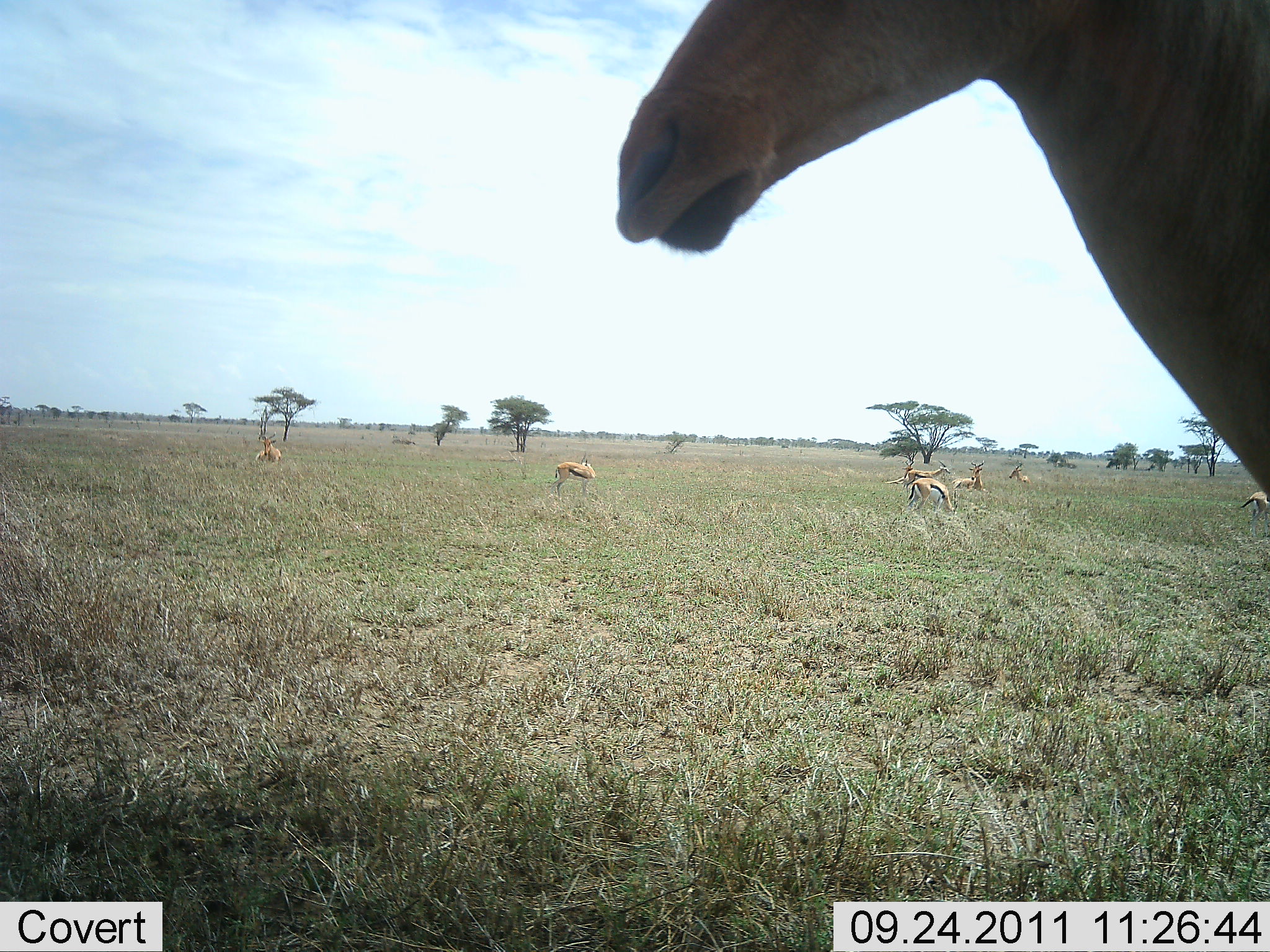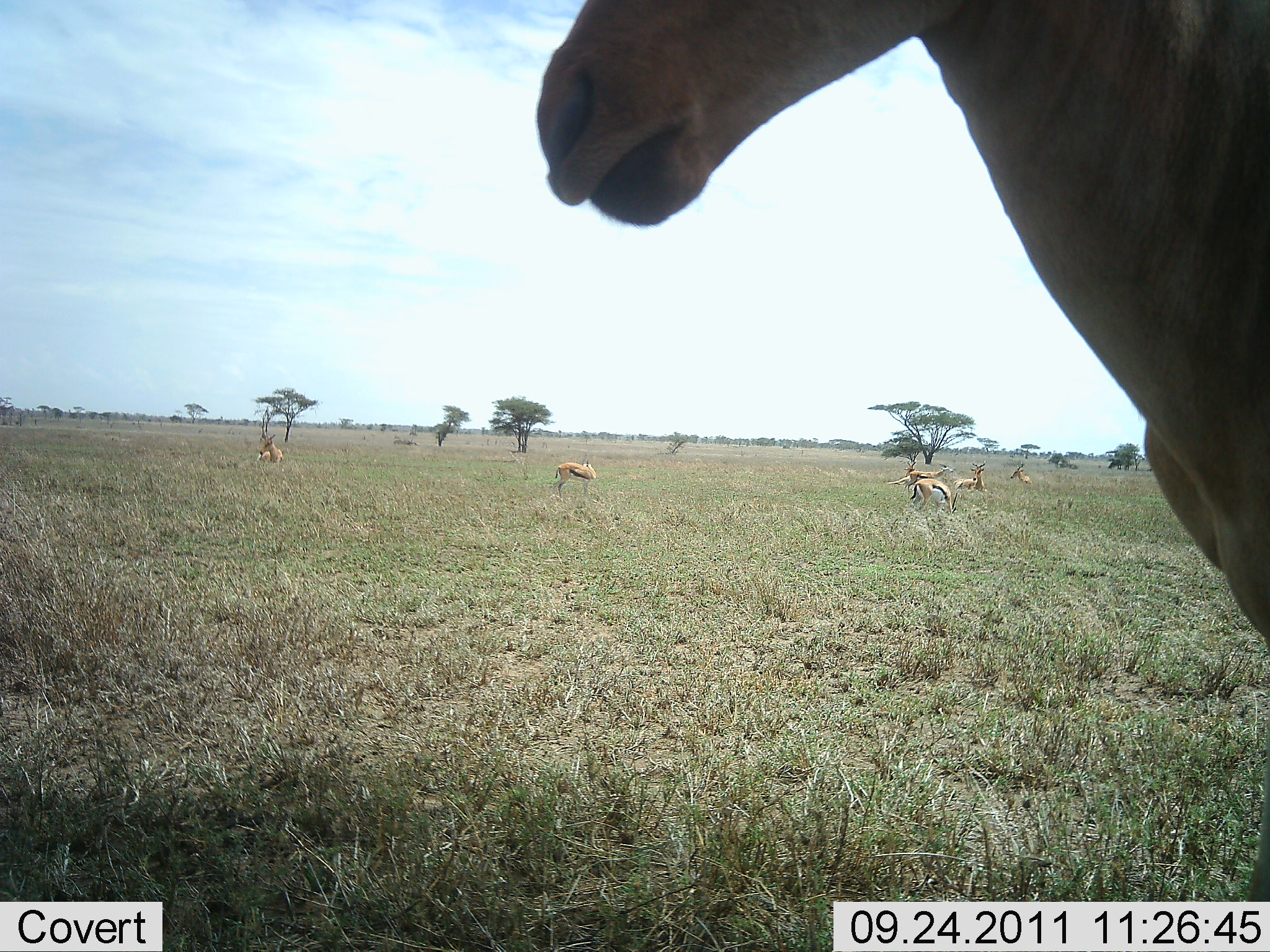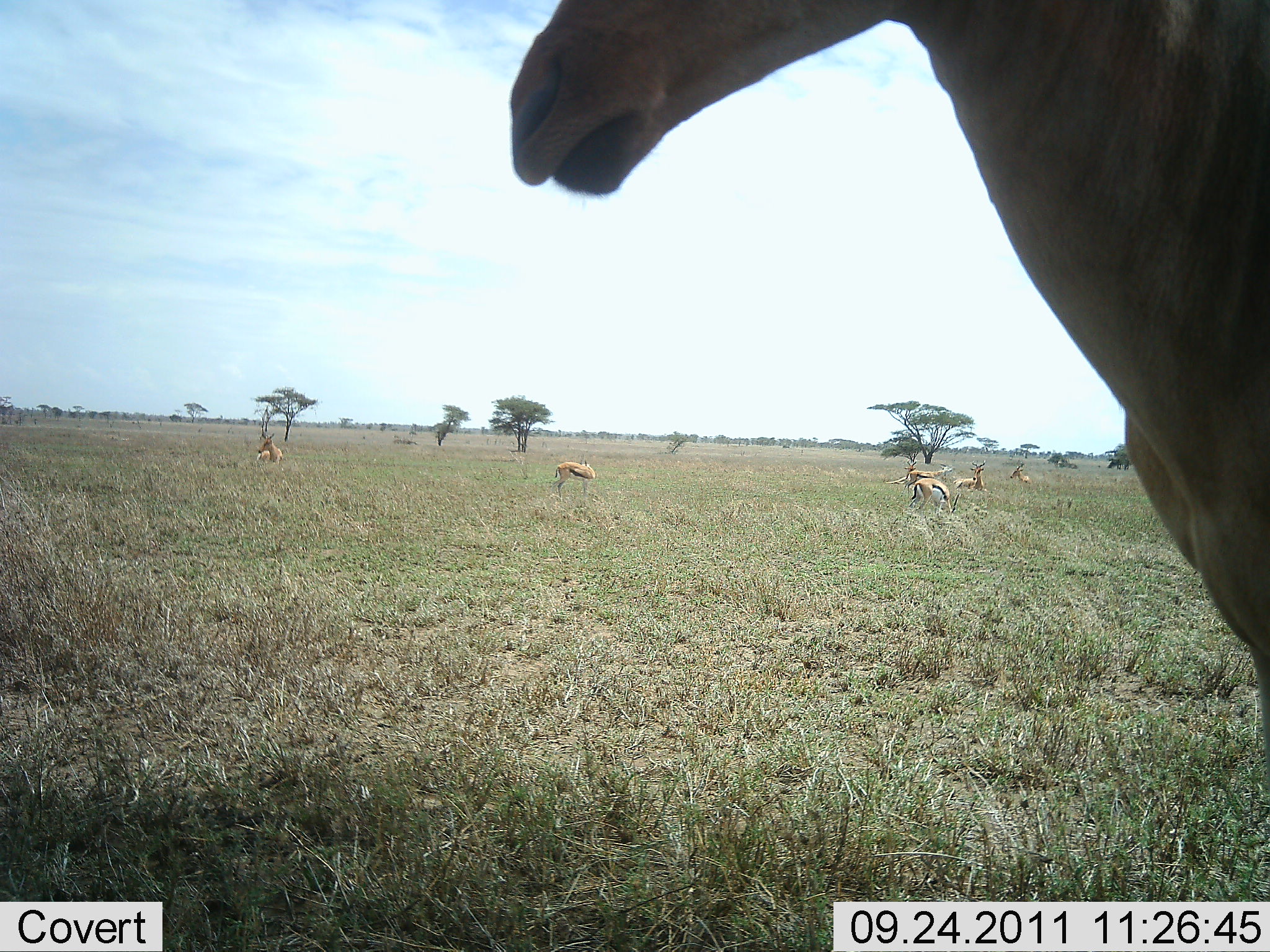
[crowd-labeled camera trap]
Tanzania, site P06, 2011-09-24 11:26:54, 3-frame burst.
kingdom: Animalia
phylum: Chordata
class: Mammalia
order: Artiodactyla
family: Bovidae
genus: Eudorcas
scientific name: Eudorcas thomsonii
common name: thomson's gazelle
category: gazellethomsons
Gazellethomsons (thomson's gazelle) (Eudorcas thomsonii), count 7. Behavior (volunteer vote fractions): standing 65%, resting 35%, moving 25%, interacting 0%. Young present (vote fraction): 0%. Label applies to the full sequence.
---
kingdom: Animalia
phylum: Chordata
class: Mammalia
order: Artiodactyla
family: Bovidae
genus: Alcelaphus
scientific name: Alcelaphus buselaphus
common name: hartebeest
Hartebeest (Alcelaphus buselaphus), count 1. Behavior (volunteer vote fractions): standing 62%, resting 12%, moving 38%, interacting 0%. Young present (vote fraction): 0%. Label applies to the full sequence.